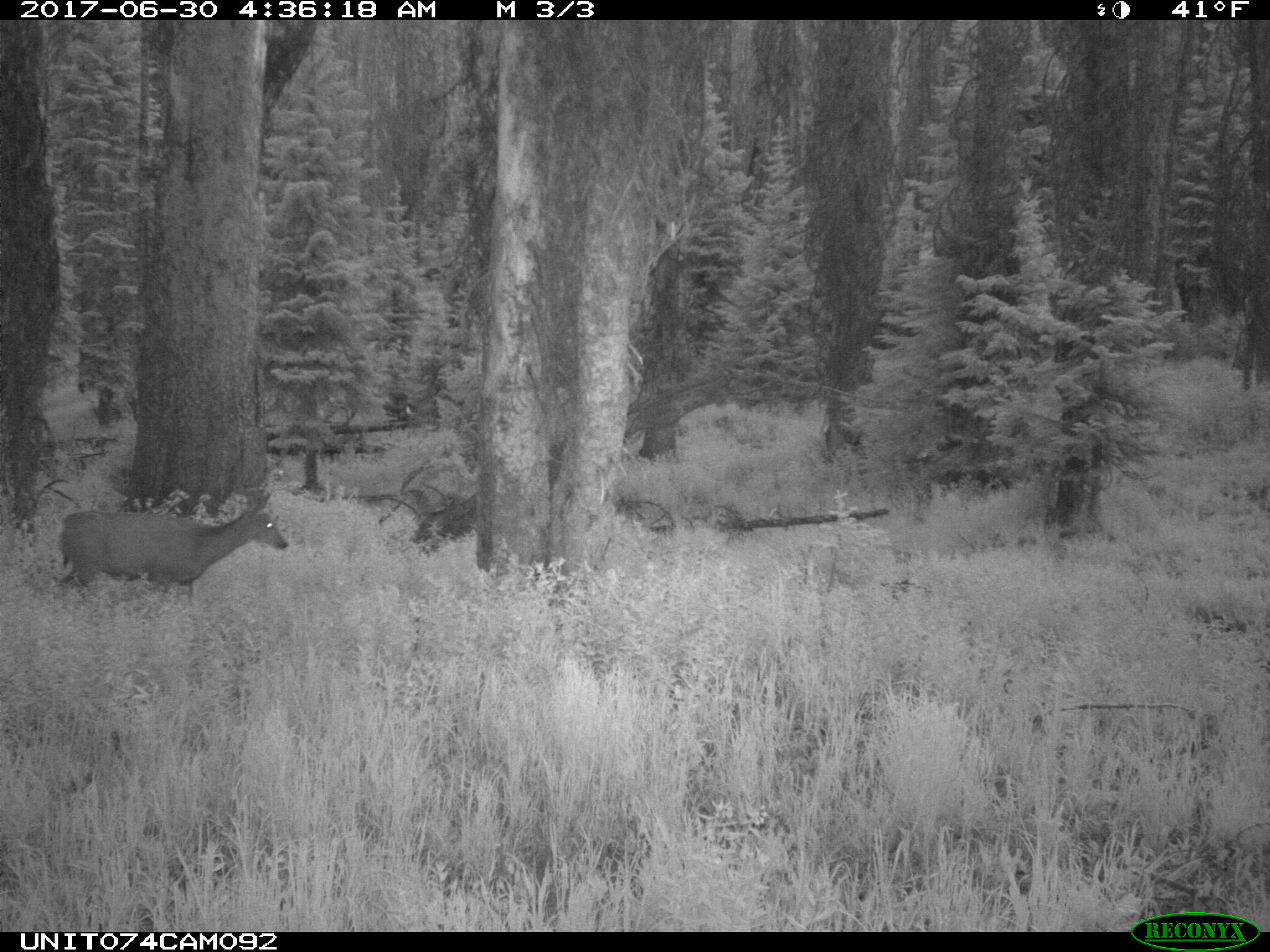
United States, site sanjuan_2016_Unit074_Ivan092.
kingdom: Animalia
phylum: Chordata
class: Mammalia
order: Artiodactyla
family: Cervidae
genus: Odocoileus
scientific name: Odocoileus hemionus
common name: mule deer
Odocoileus hemionus (mule deer).